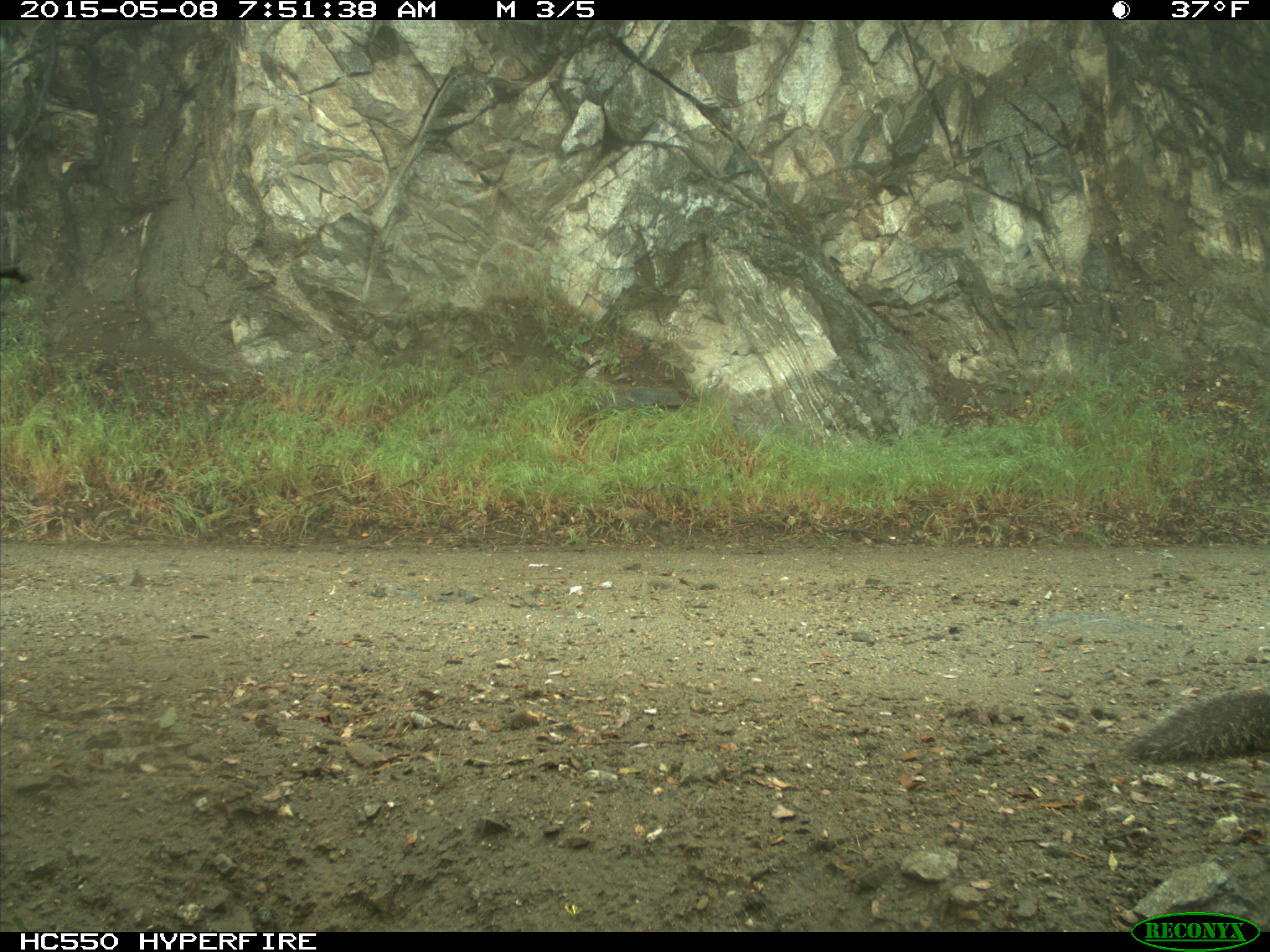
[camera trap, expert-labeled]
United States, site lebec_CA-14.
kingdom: Animalia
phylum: Chordata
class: Mammalia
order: Rodentia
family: Sciuridae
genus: Sciurus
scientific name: Sciurus carolinensis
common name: eastern gray squirrel